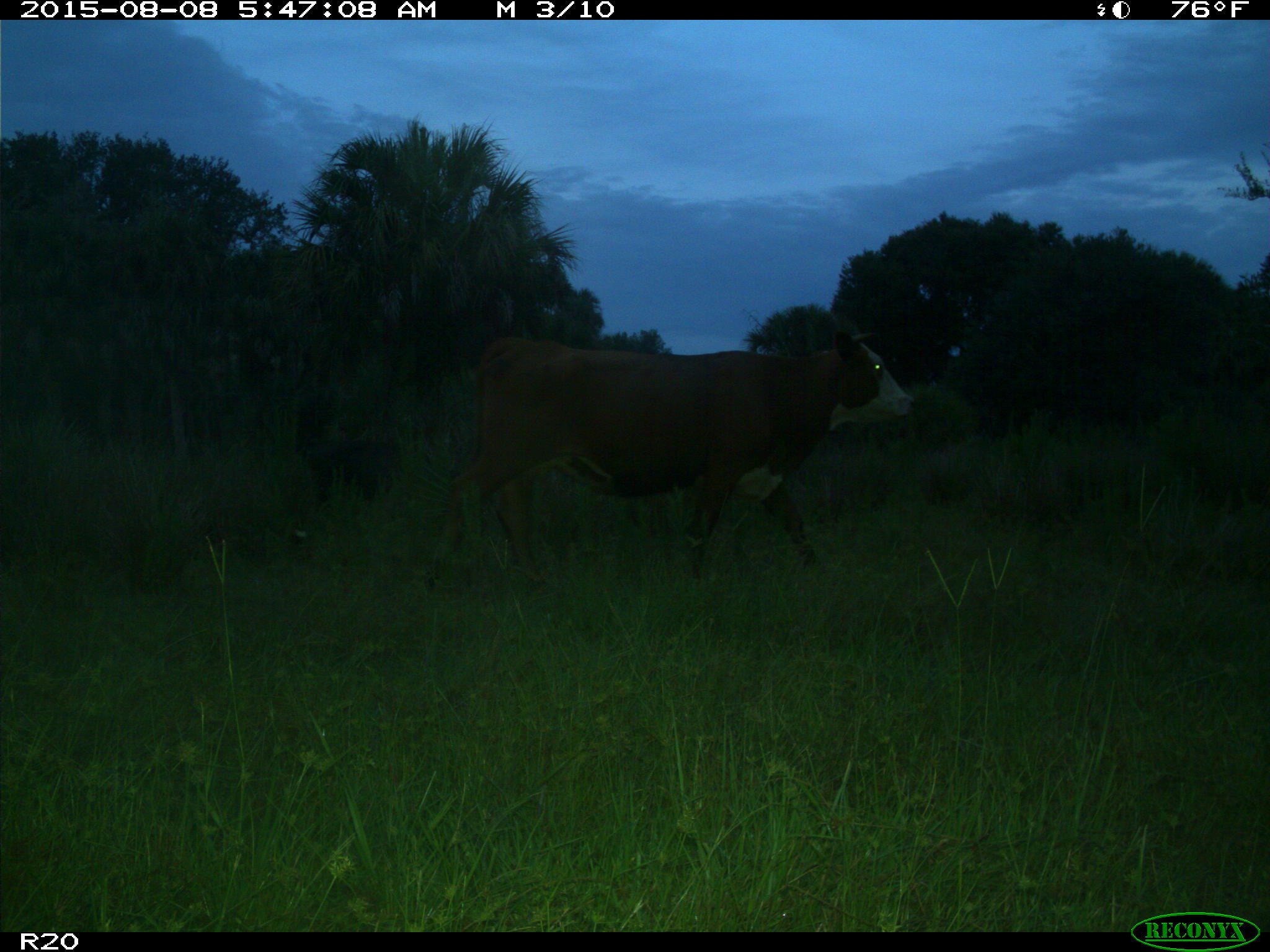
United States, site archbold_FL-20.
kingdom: Animalia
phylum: Chordata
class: Mammalia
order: Artiodactyla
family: Bovidae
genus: Bos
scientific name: Bos taurus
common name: domestic cow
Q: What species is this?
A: Bos taurus (domestic cow).